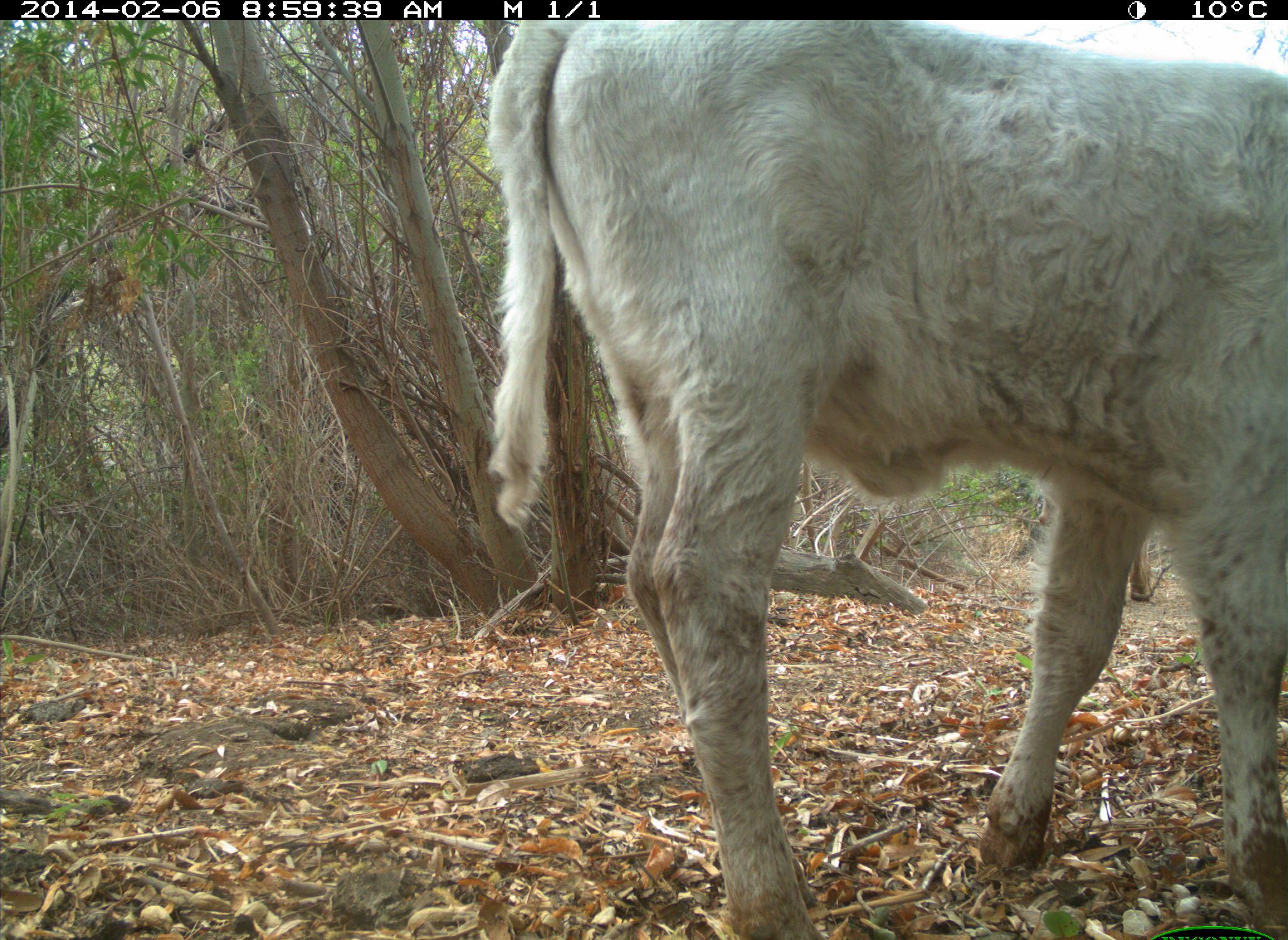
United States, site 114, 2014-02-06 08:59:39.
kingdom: Animalia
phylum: Chordata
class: Mammalia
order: Artiodactyla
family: Bovidae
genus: Bos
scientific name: Bos taurus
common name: cow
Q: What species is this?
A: Cow (Bos taurus).